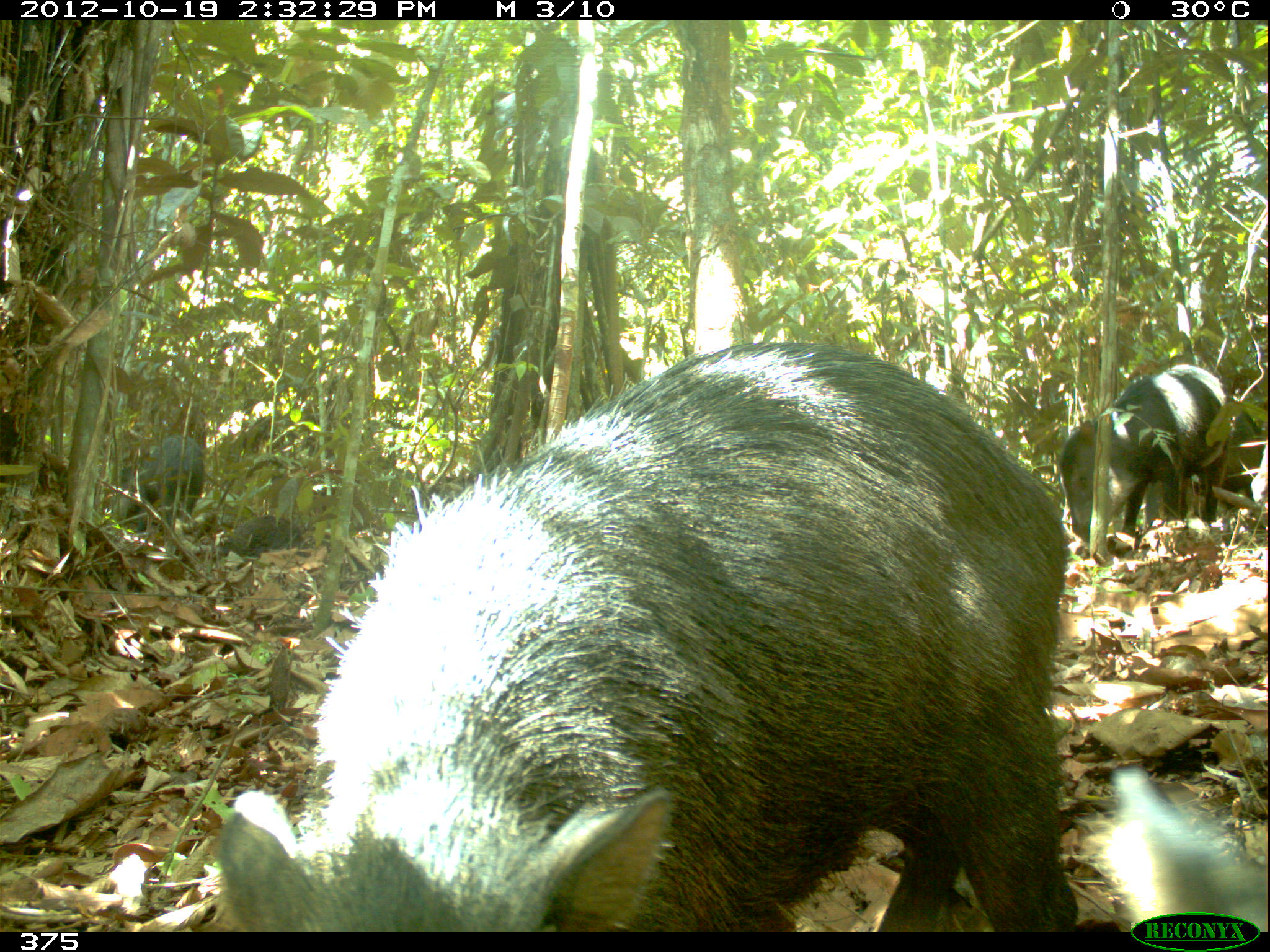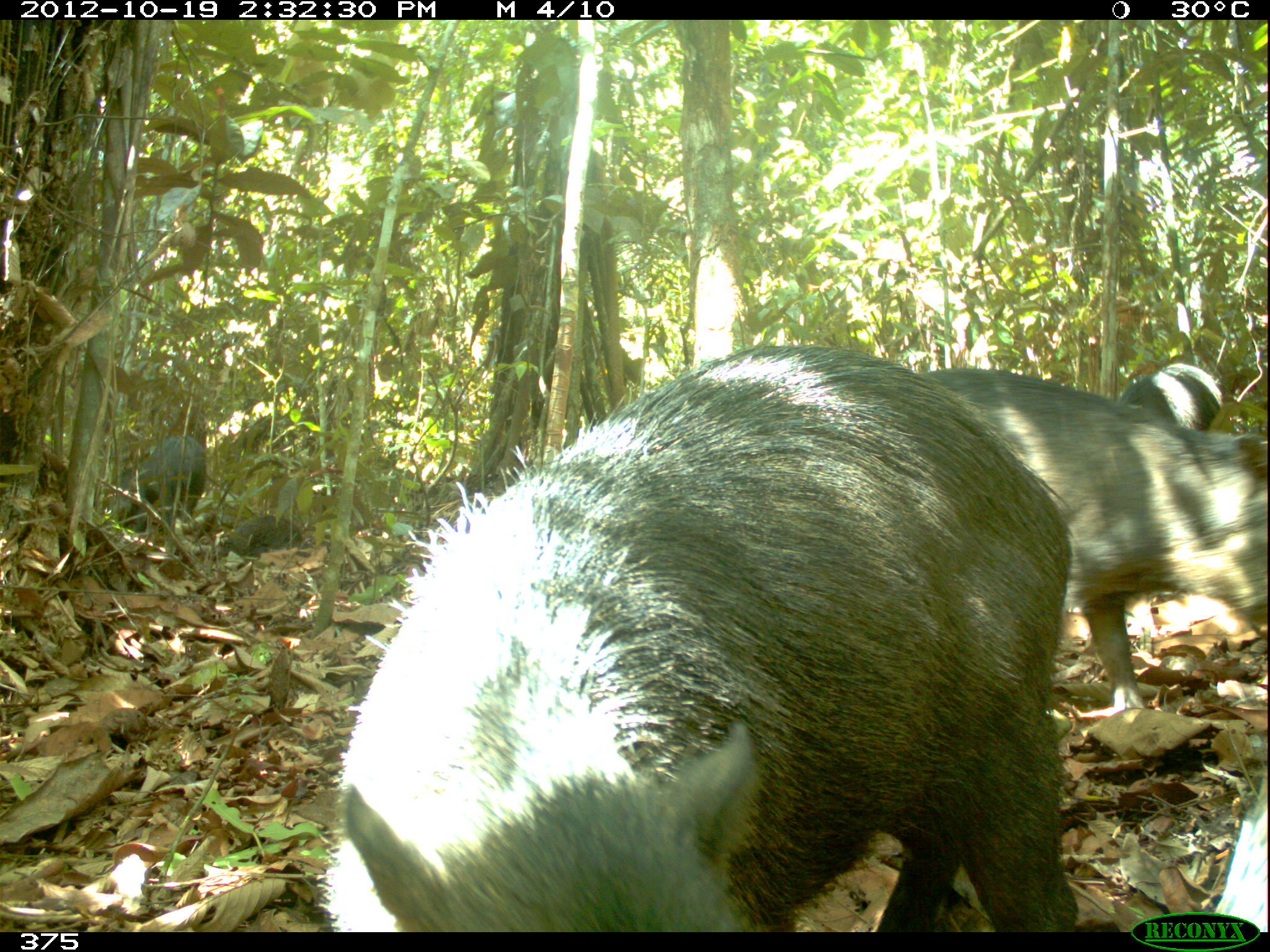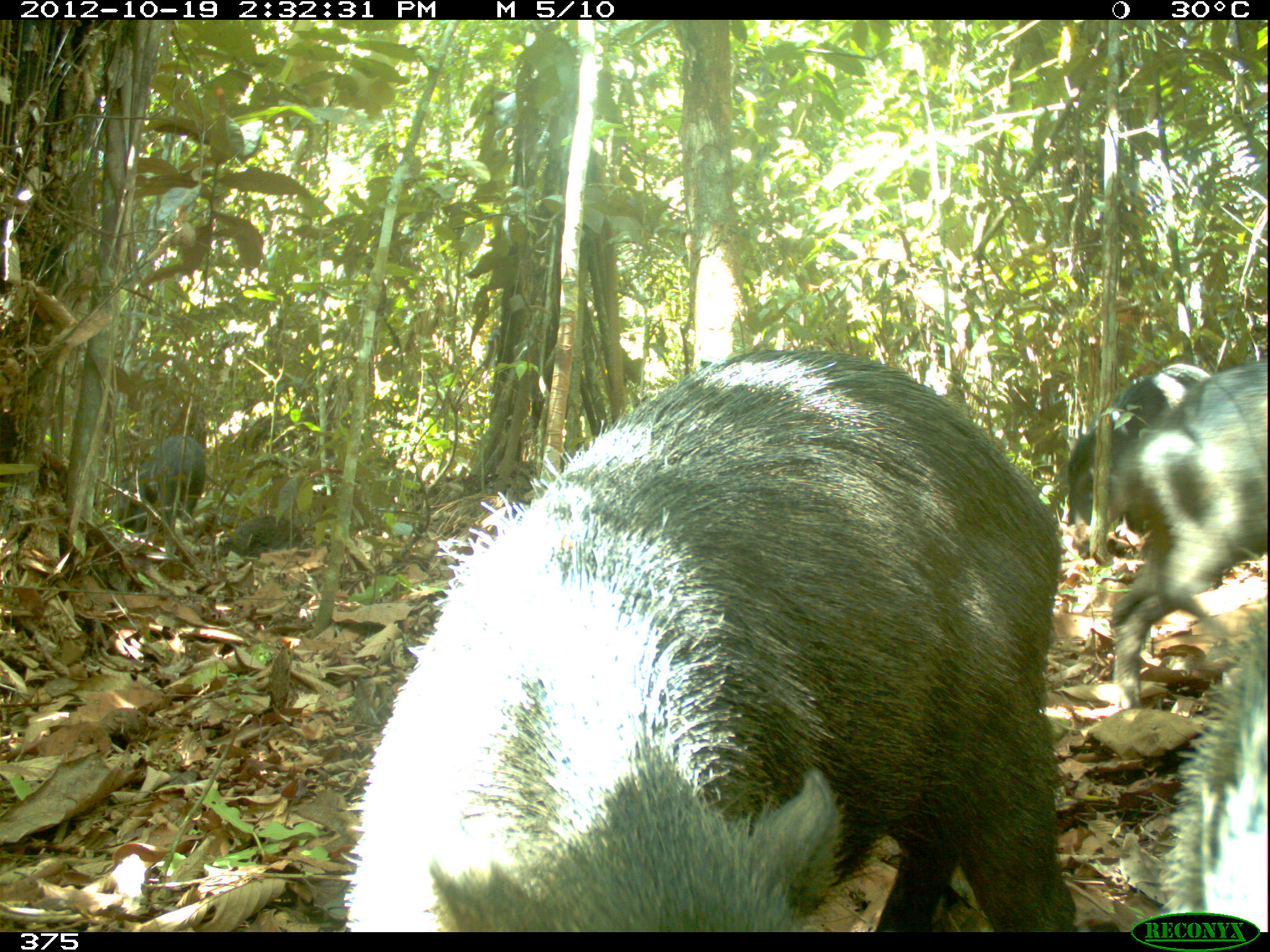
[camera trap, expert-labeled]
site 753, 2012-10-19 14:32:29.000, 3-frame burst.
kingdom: Animalia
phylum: Chordata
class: Mammalia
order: Artiodactyla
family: Tayassuidae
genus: Tayassu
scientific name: Tayassu pecari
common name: white-lipped peccary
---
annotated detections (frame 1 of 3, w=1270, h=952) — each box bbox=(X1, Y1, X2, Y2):
tayassu pecari: bbox=(216, 338, 1077, 932); bbox=(1057, 364, 1231, 544); bbox=(1090, 769, 1266, 931); bbox=(1203, 397, 1269, 545); bbox=(112, 435, 204, 536)